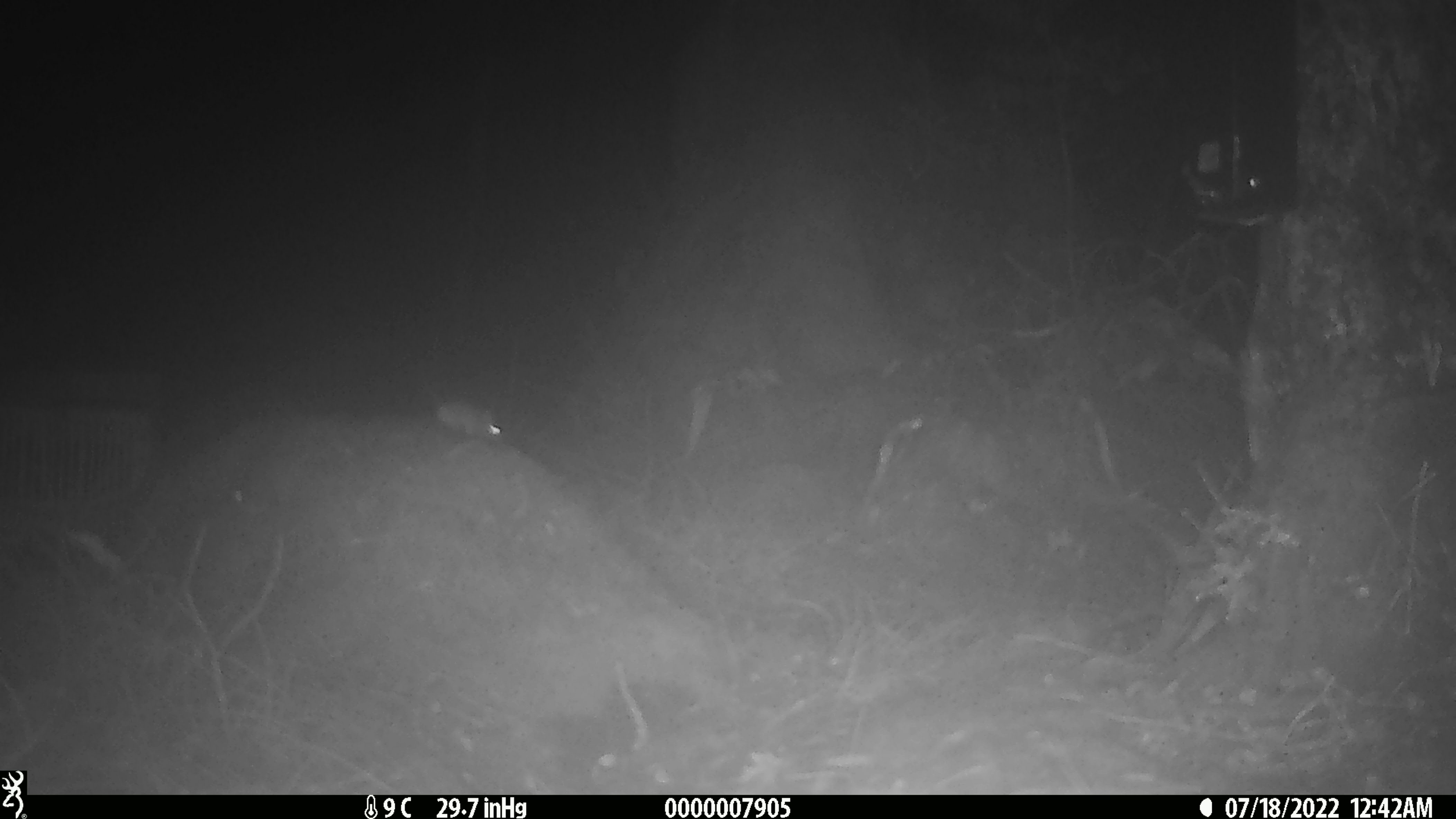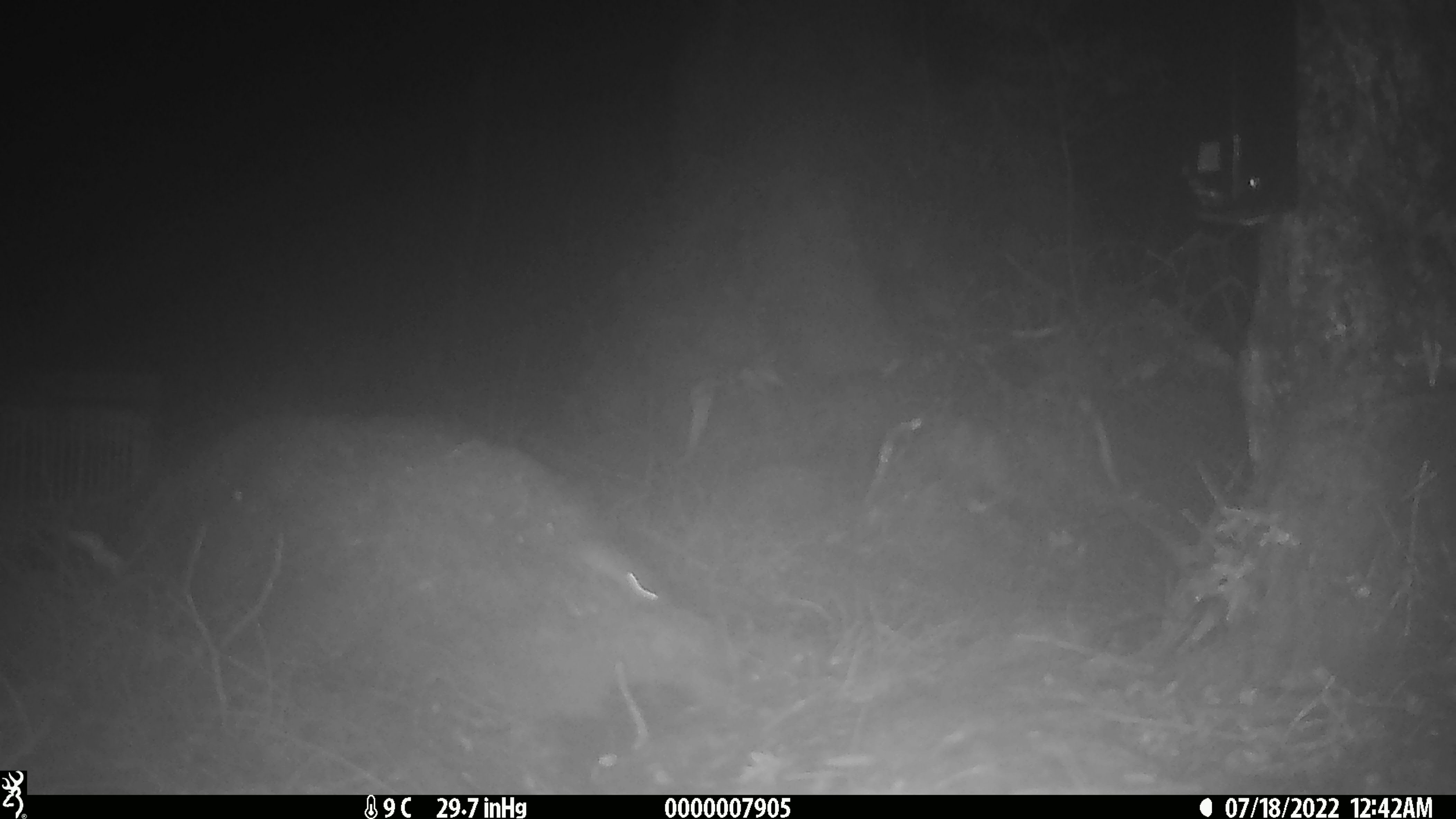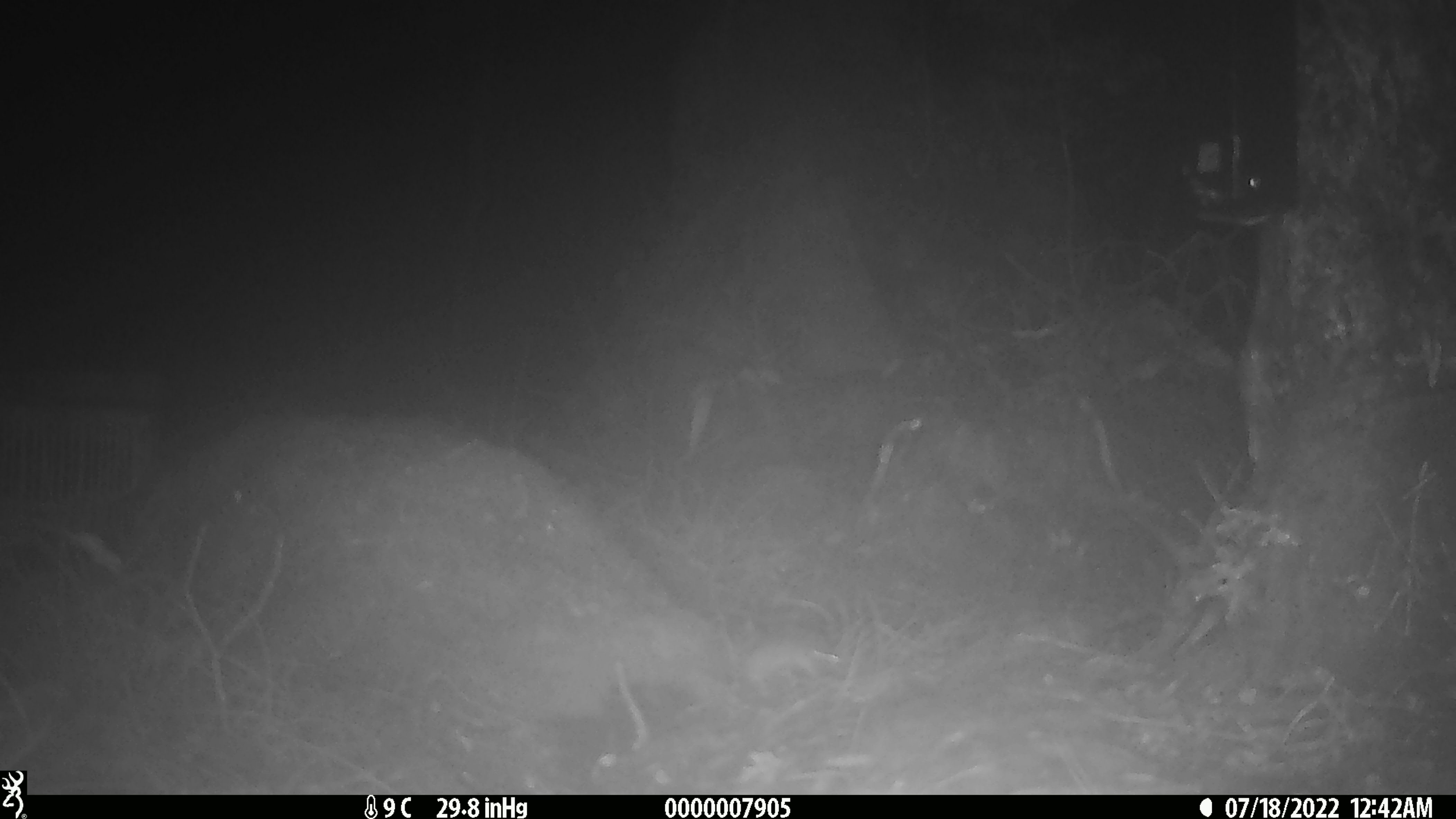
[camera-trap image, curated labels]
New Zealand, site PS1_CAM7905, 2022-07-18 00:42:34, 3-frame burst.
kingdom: Animalia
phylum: Chordata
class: Mammalia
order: Rodentia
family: Muridae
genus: Mus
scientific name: Mus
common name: mouse